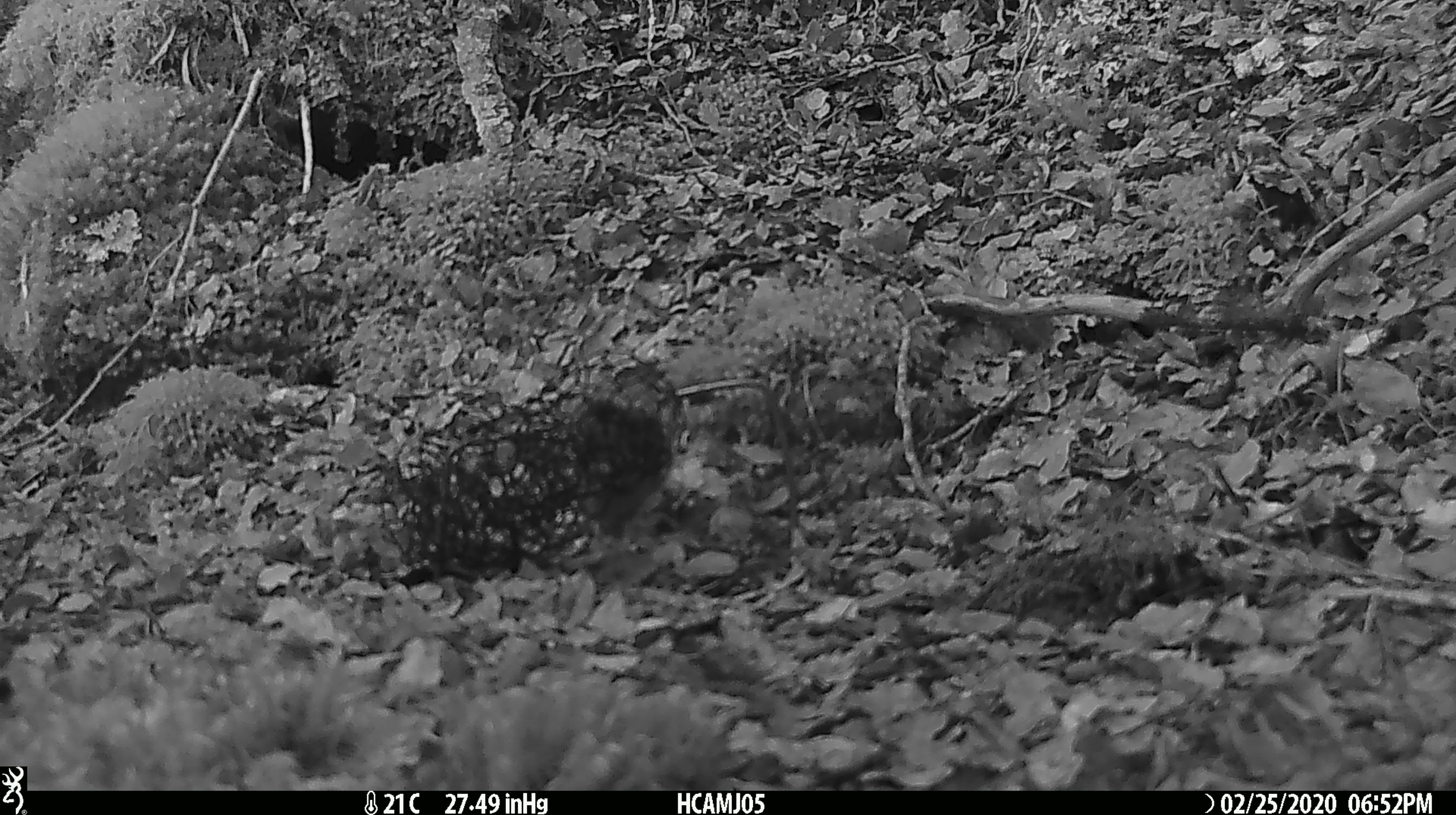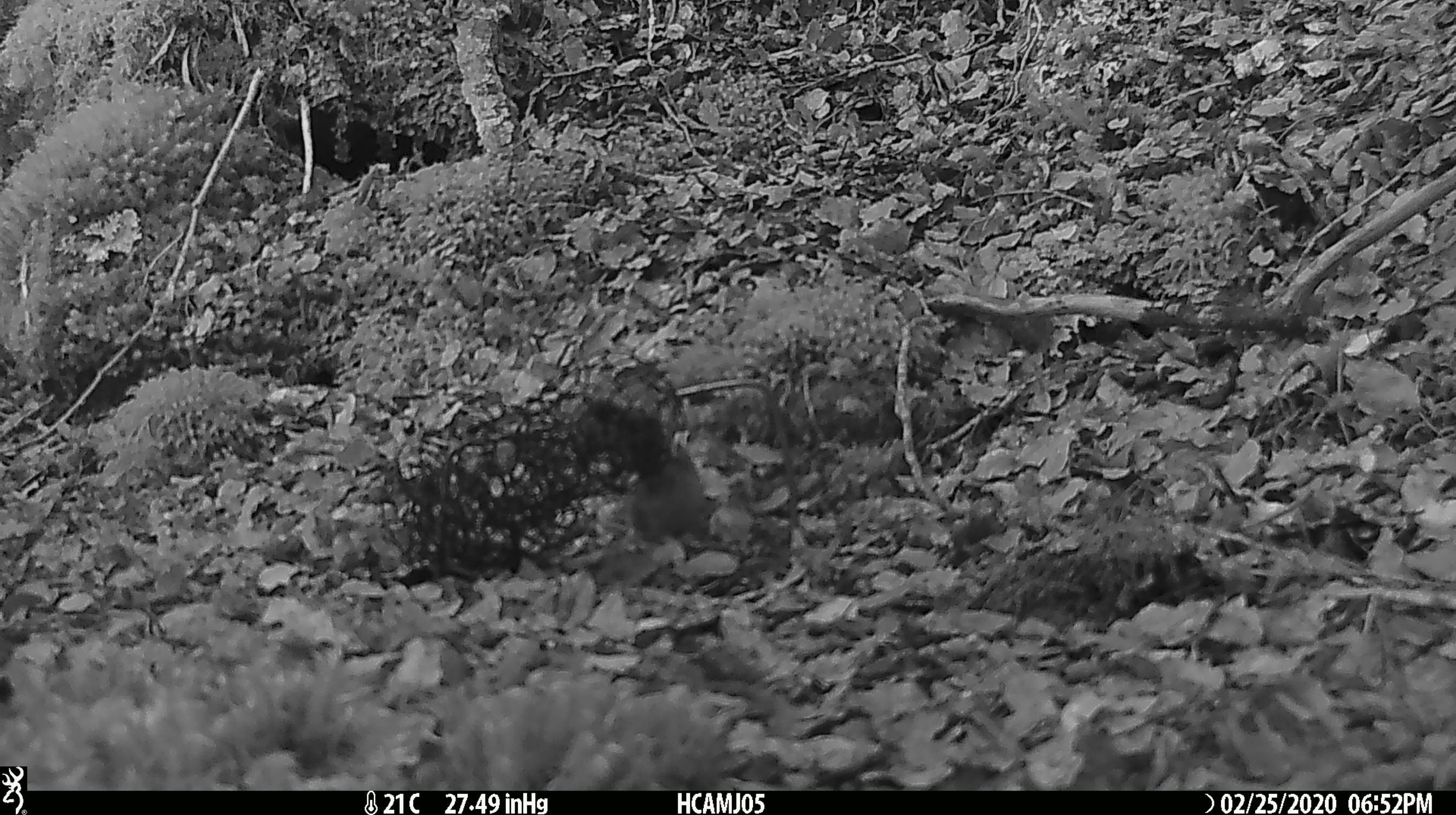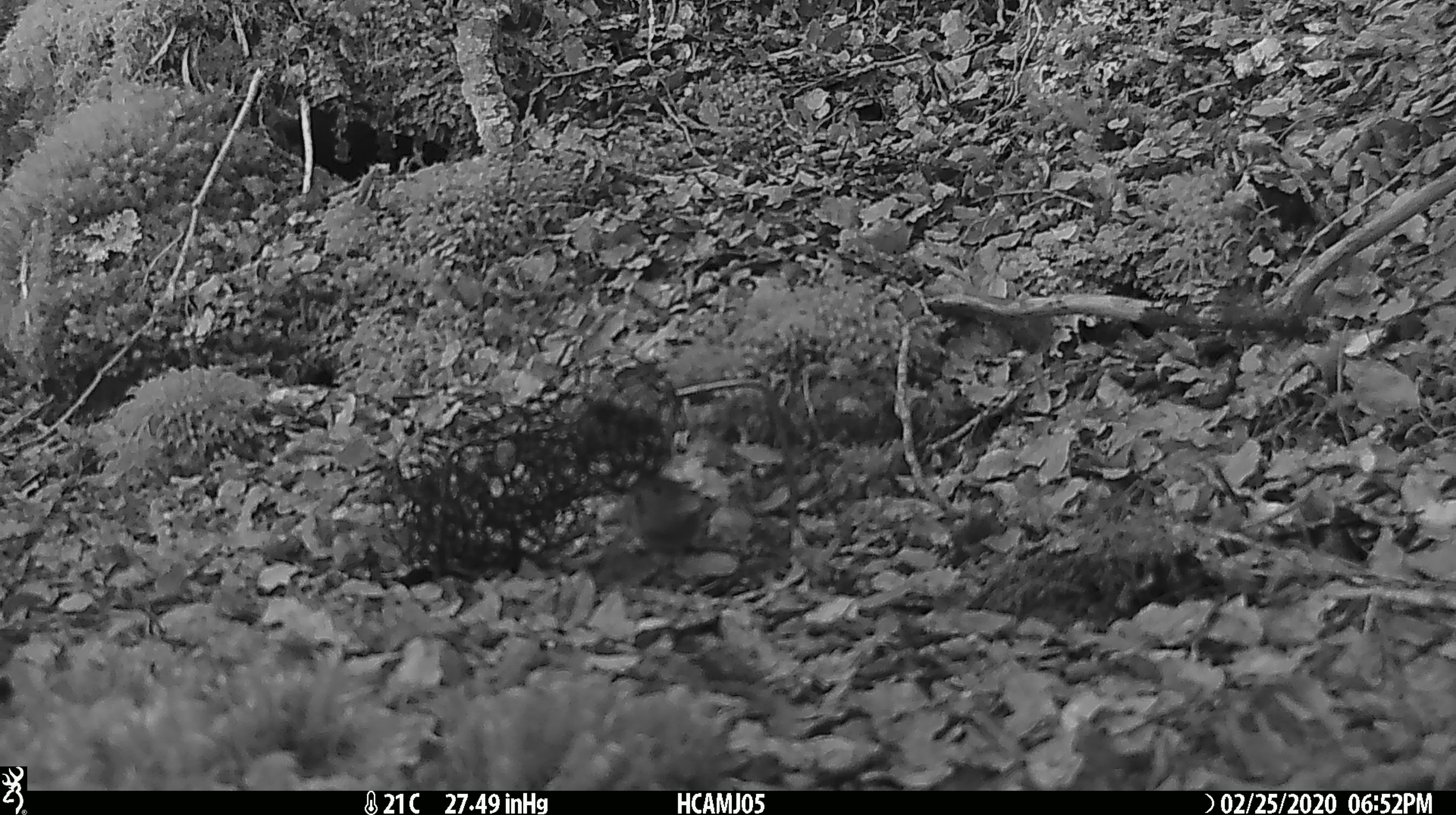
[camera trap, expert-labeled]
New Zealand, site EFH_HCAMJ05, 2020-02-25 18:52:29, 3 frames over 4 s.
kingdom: Animalia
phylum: Chordata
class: Mammalia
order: Rodentia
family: Muridae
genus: Mus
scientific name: Mus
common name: mouse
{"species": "mouse (Mus)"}